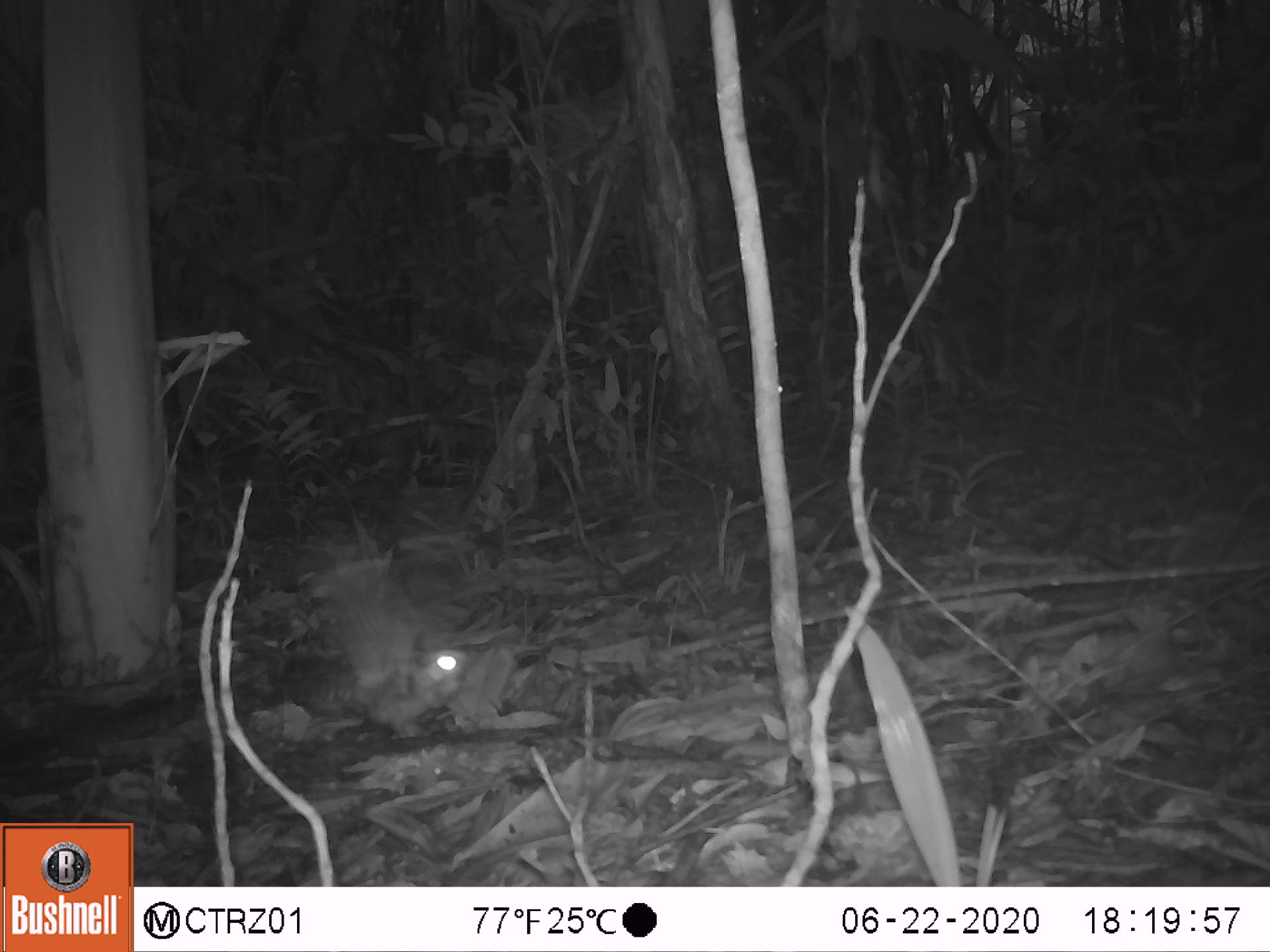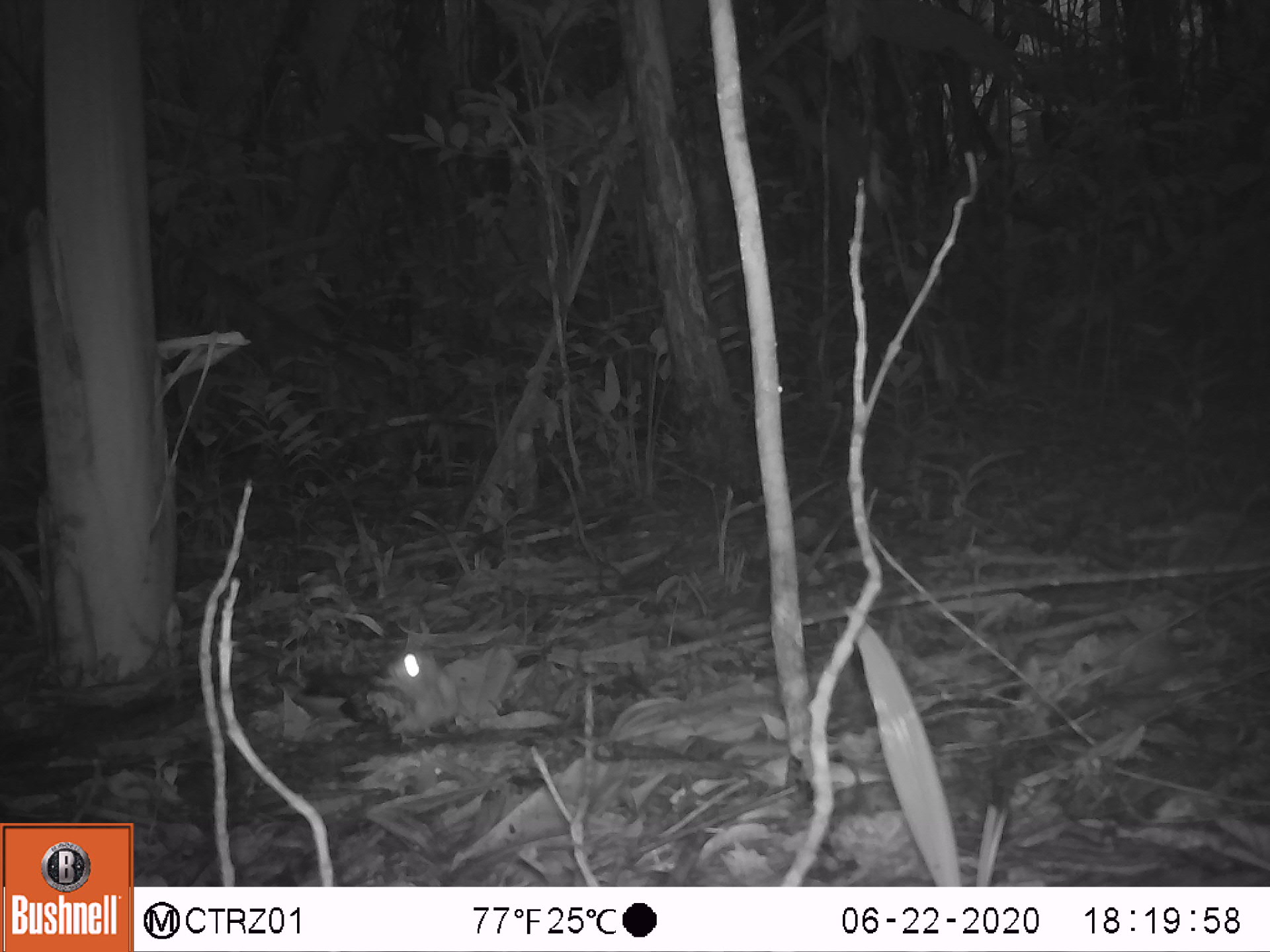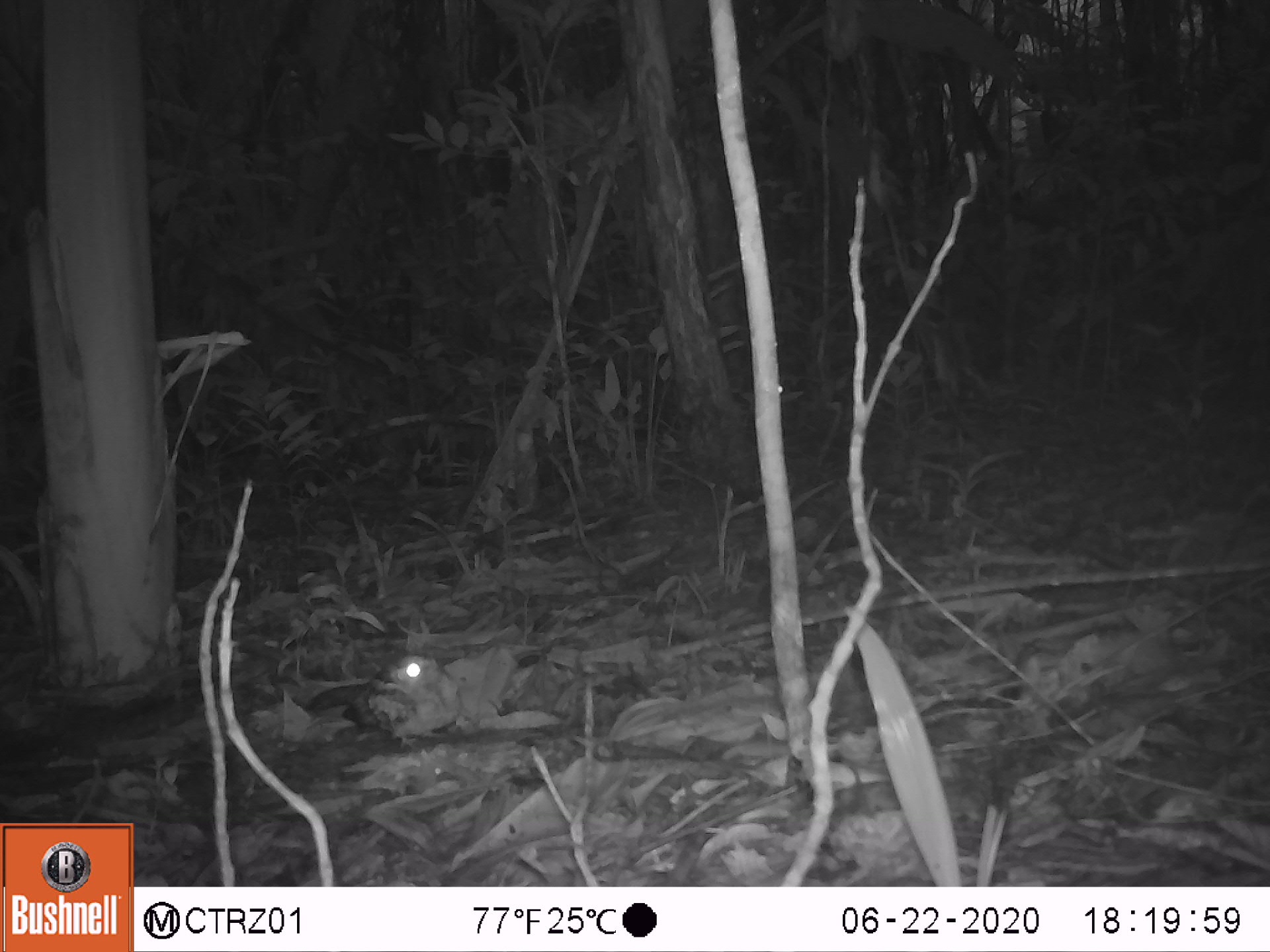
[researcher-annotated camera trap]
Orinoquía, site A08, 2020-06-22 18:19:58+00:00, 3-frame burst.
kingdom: Animalia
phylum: Chordata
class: Aves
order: Caprimulgiformes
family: Caprimulgidae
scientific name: Caprimulgidae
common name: nightjar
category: unknown nightjar